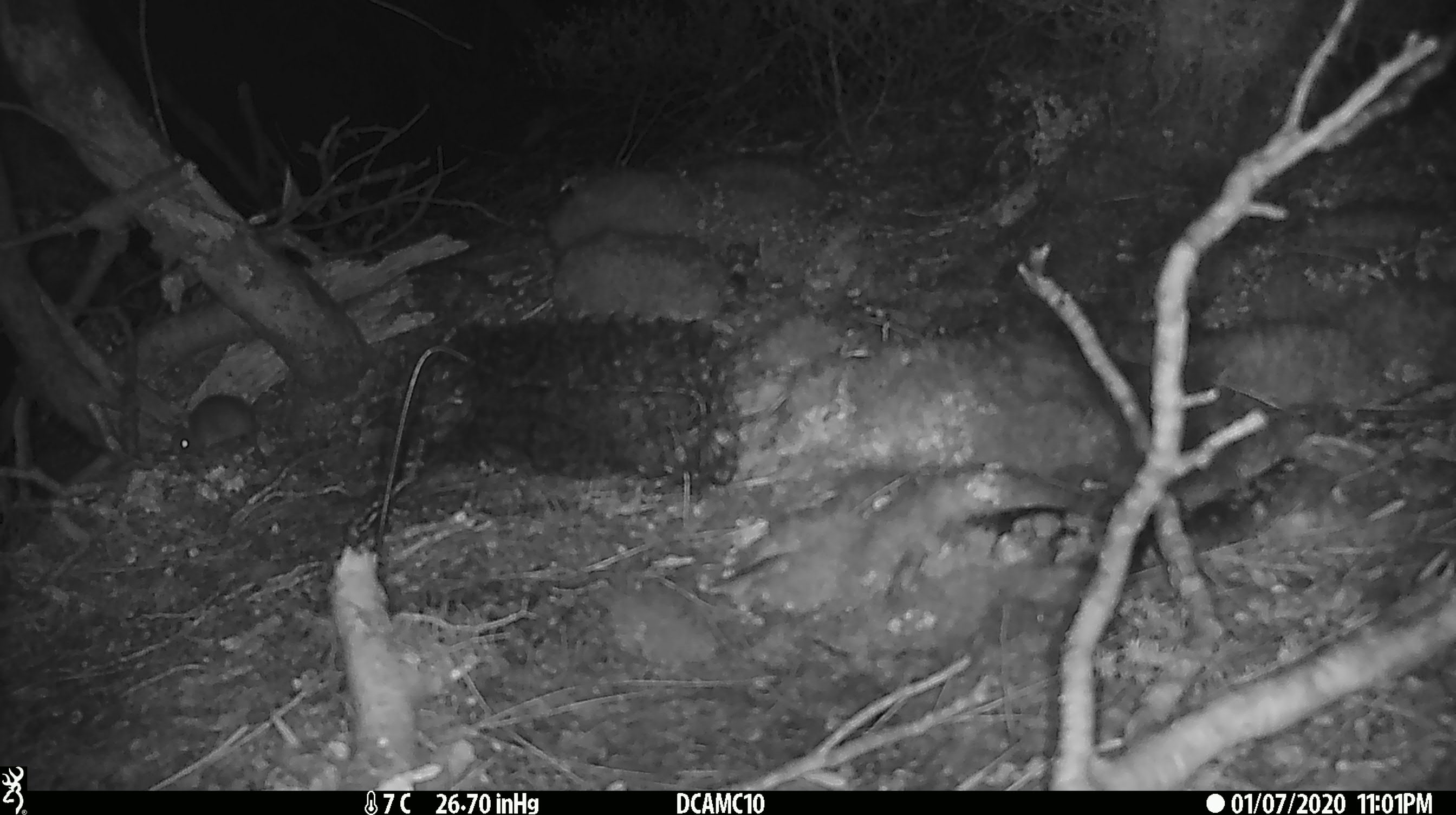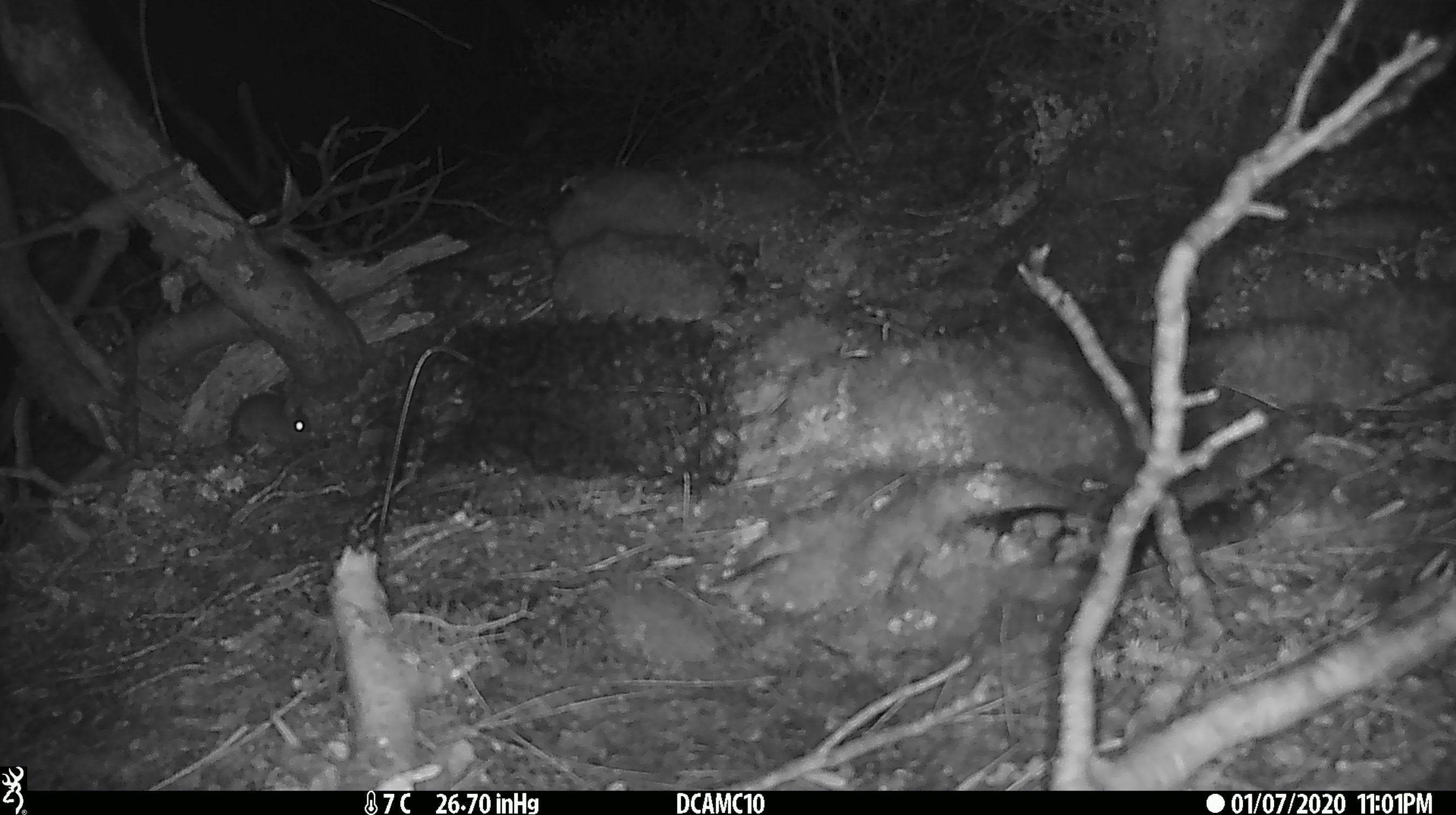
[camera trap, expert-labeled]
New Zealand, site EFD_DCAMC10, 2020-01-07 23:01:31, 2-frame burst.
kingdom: Animalia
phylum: Chordata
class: Mammalia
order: Rodentia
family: Muridae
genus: Mus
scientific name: Mus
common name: mouse